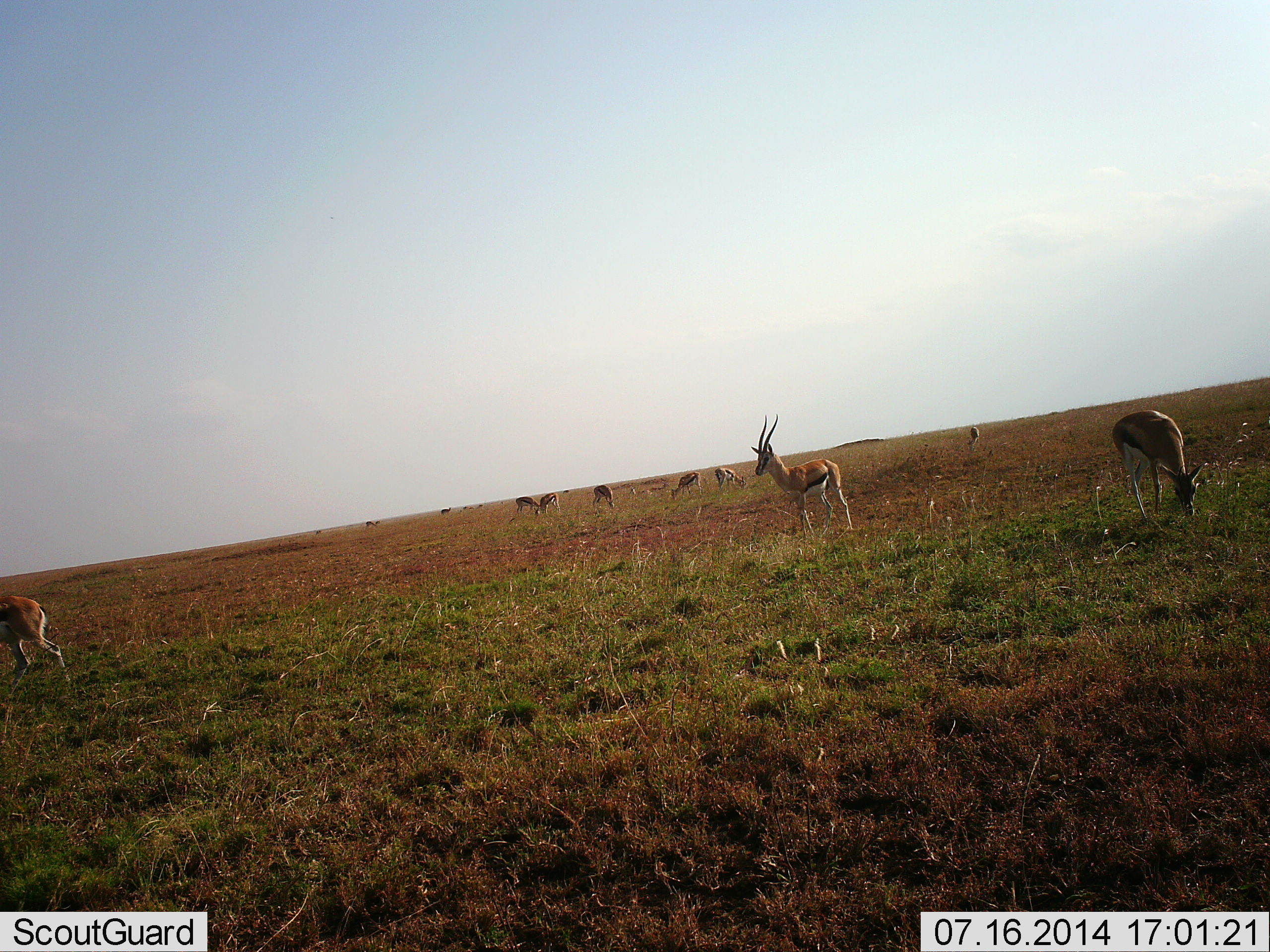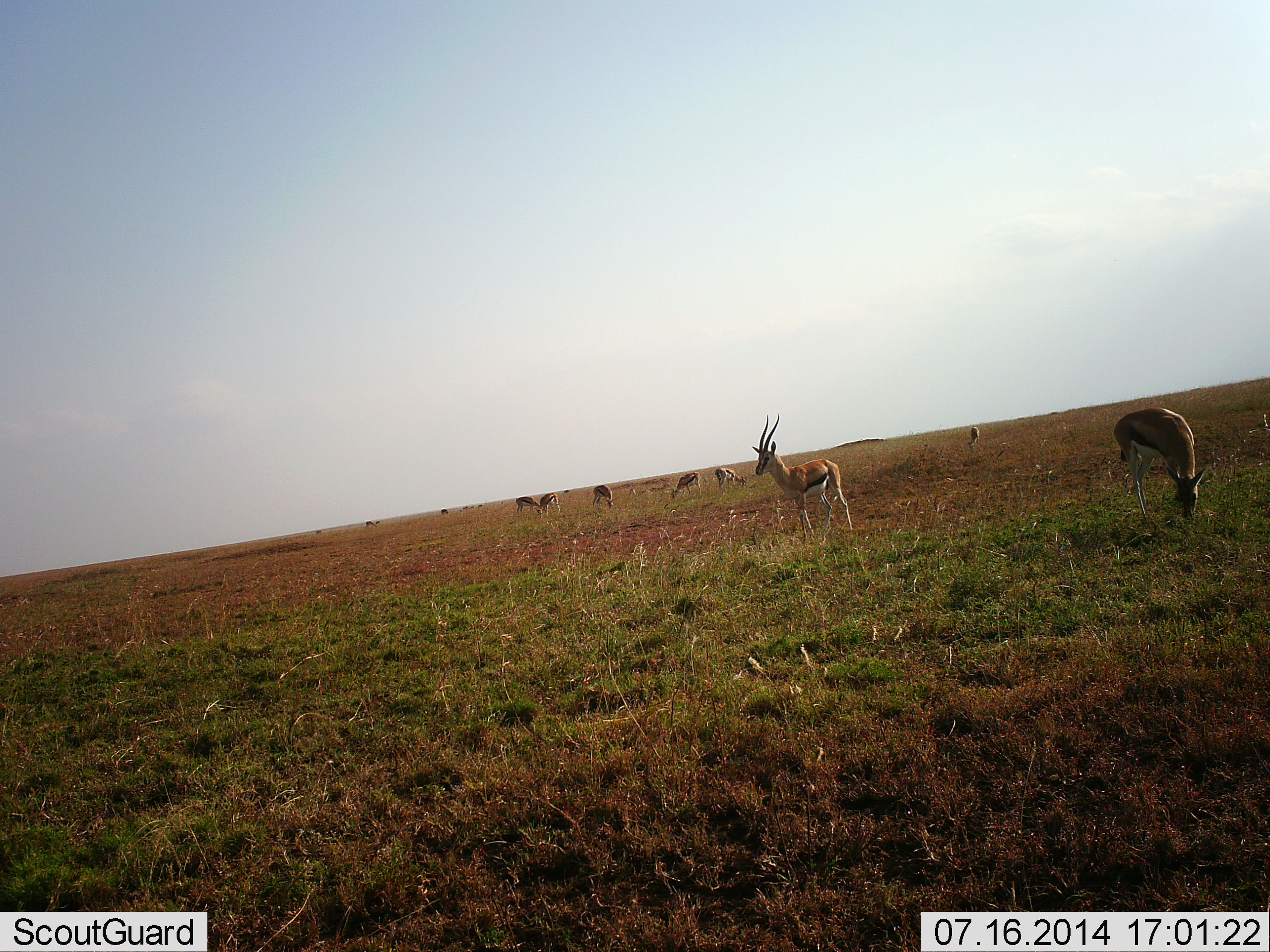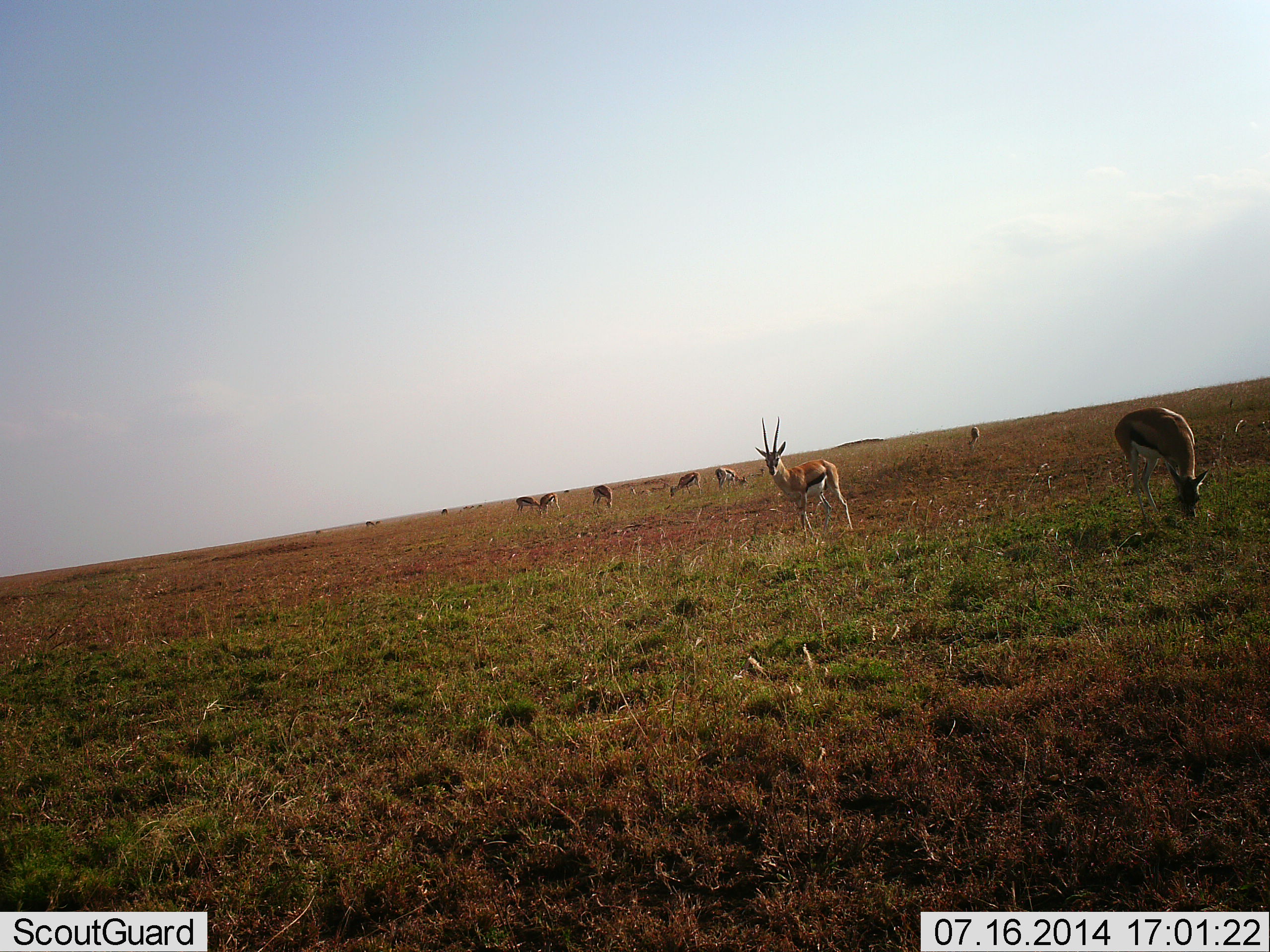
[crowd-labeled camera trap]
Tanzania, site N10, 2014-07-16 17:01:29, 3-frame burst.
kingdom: Animalia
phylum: Chordata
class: Mammalia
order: Artiodactyla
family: Bovidae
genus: Eudorcas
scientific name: Eudorcas thomsonii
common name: thomson's gazelle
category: gazellethomsons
Gazellethomsons (thomson's gazelle) (Eudorcas thomsonii), count 10. Behavior (volunteer vote fractions): standing 70%, resting 0%, moving 40%, interacting 0%. Young present (vote fraction): 0%. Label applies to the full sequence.